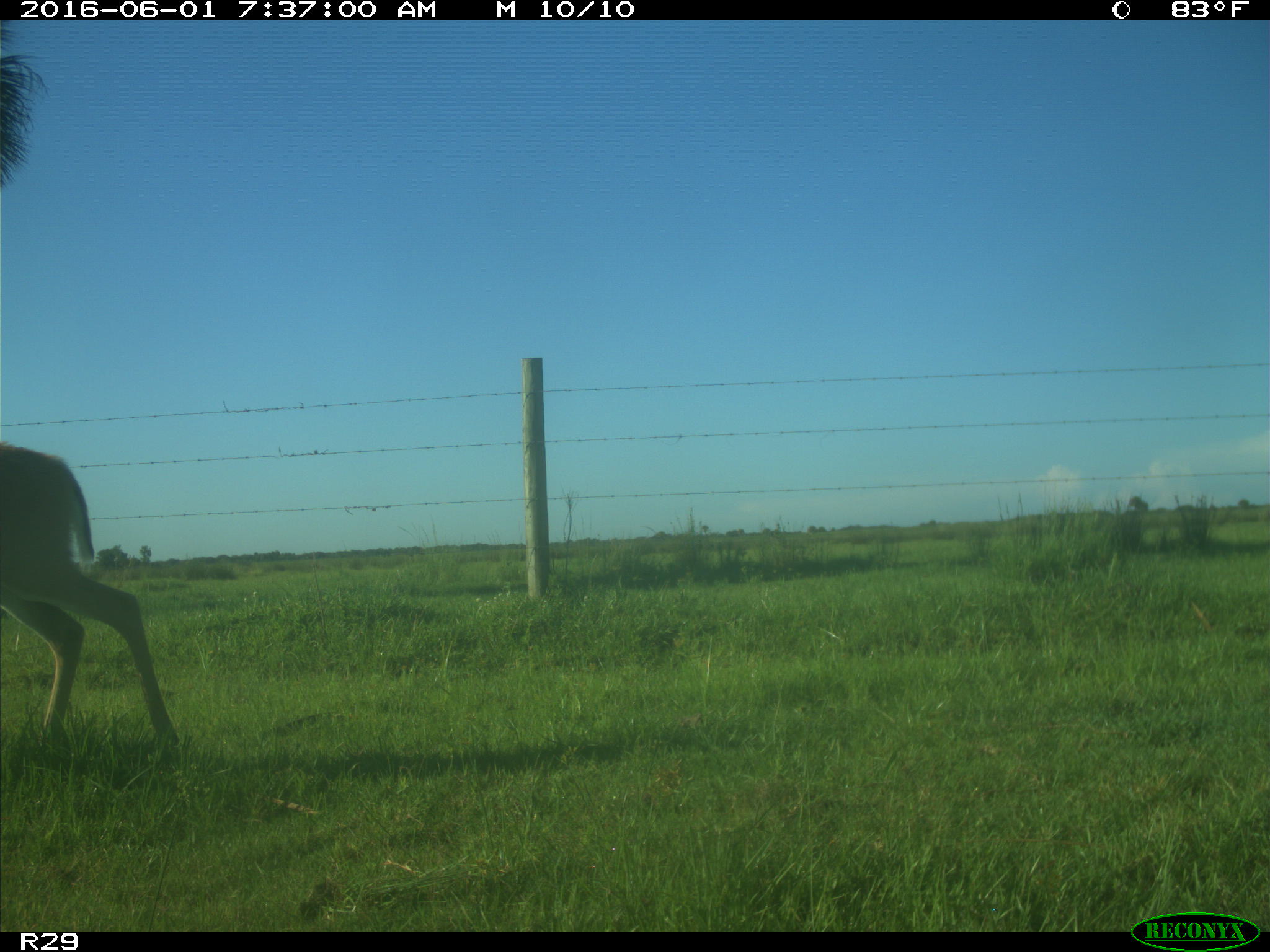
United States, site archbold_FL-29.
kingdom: Animalia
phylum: Chordata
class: Mammalia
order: Artiodactyla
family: Cervidae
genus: Odocoileus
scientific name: Odocoileus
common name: deer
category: unidentified deer